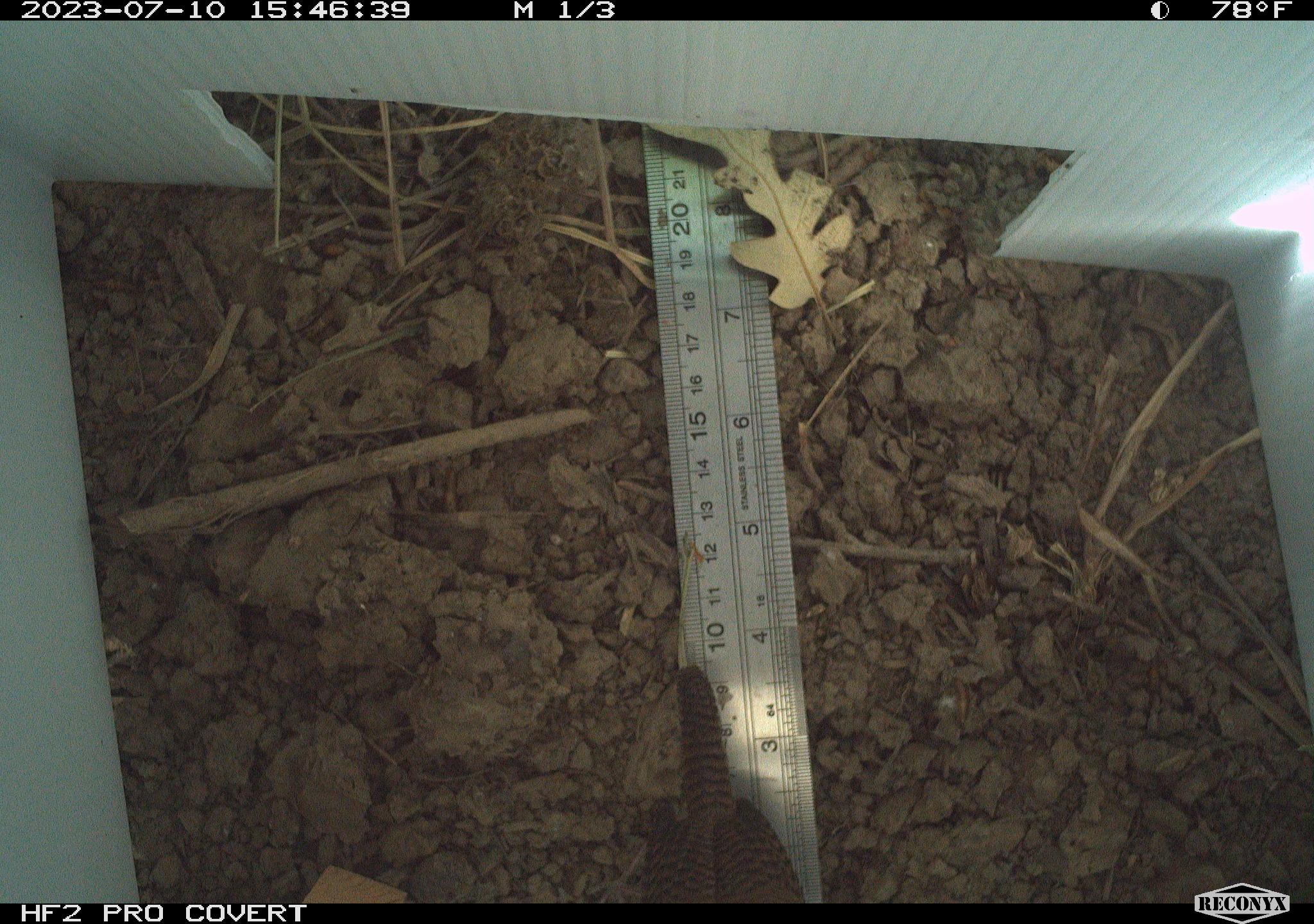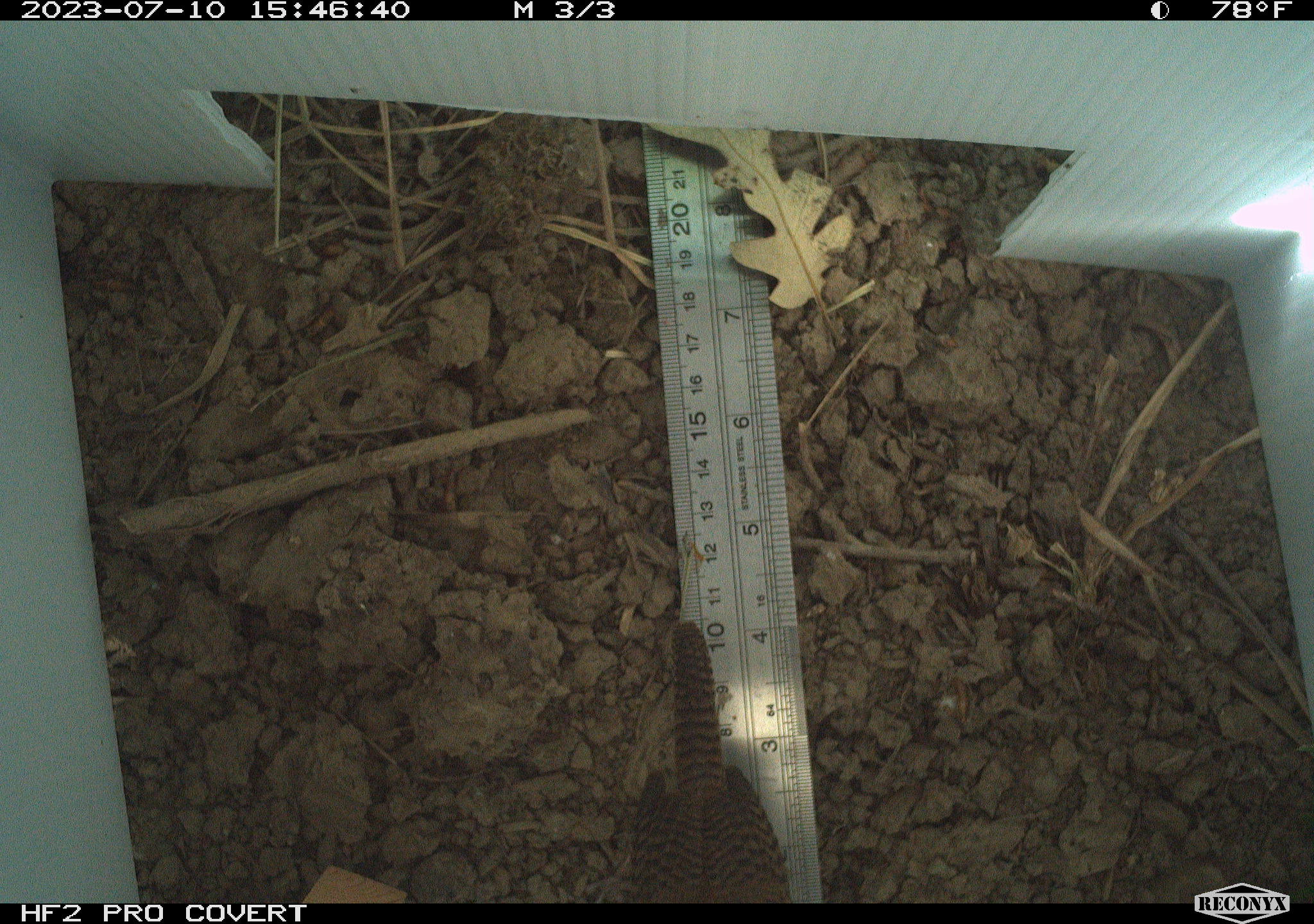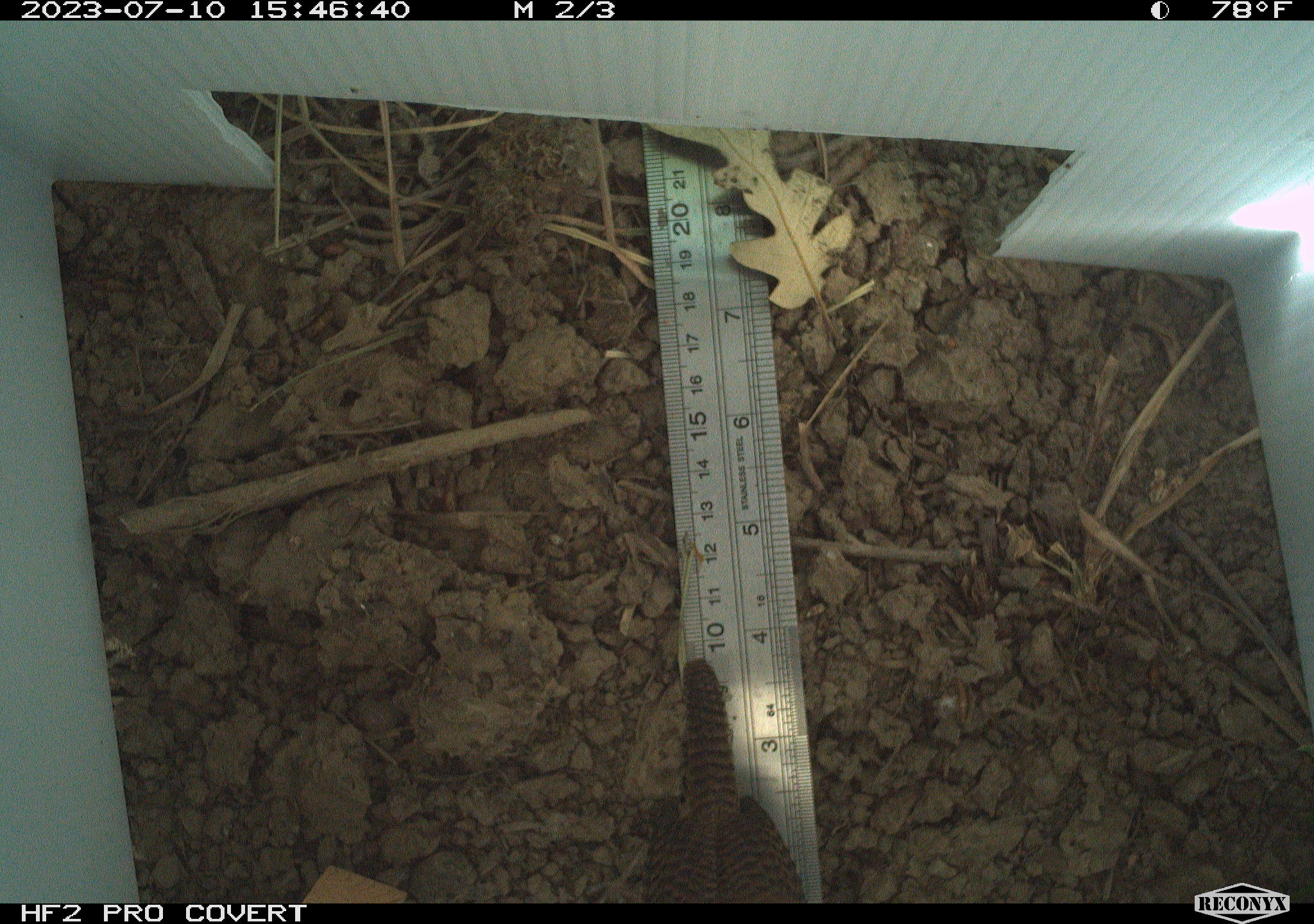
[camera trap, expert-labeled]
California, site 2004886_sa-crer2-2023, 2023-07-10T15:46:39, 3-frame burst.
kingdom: Animalia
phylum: Chordata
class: Aves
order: Passeriformes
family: Troglodytidae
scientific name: Troglodytidae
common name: wren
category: troglodytidae family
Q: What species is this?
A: Troglodytidae family (wren) (Troglodytidae).